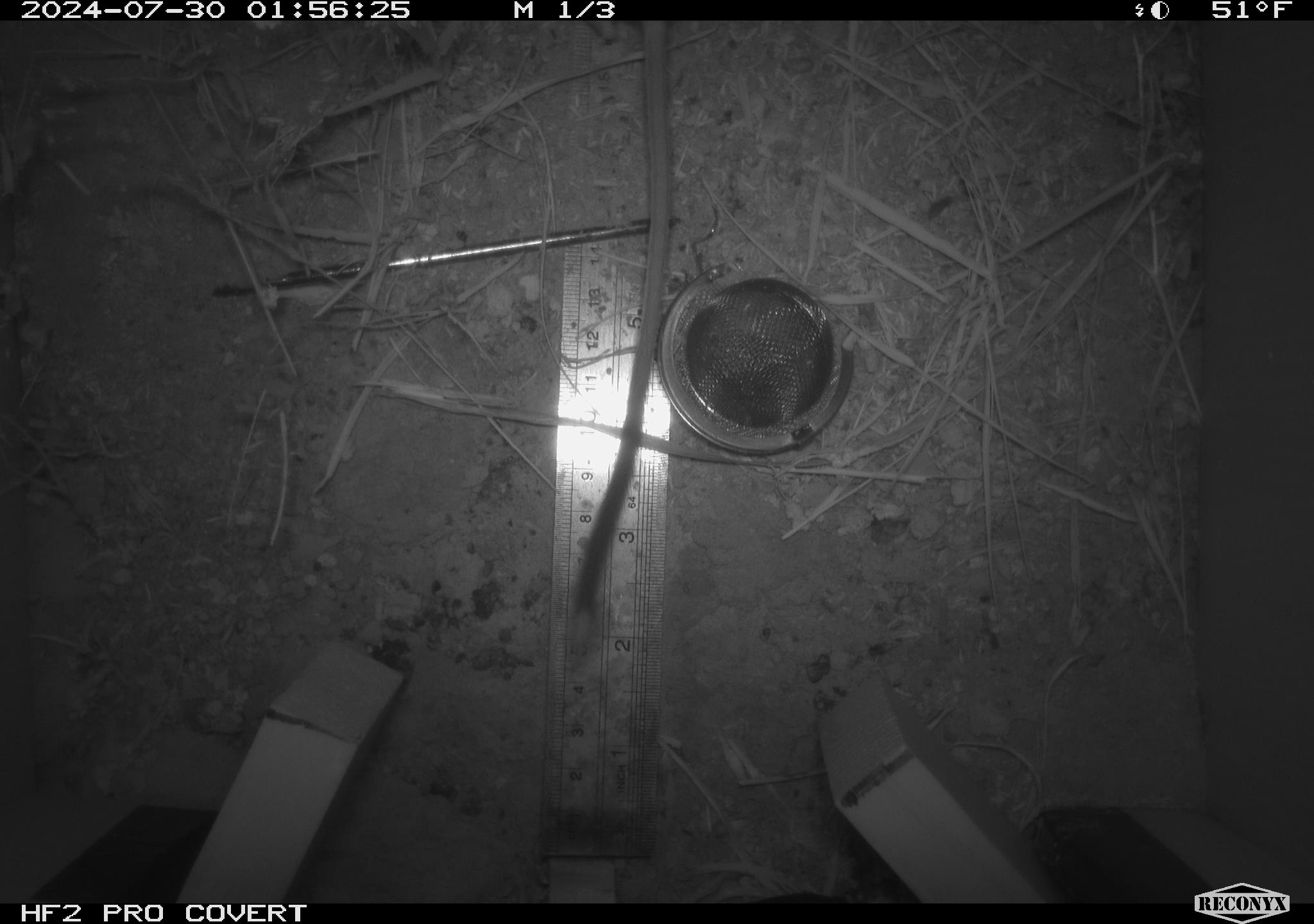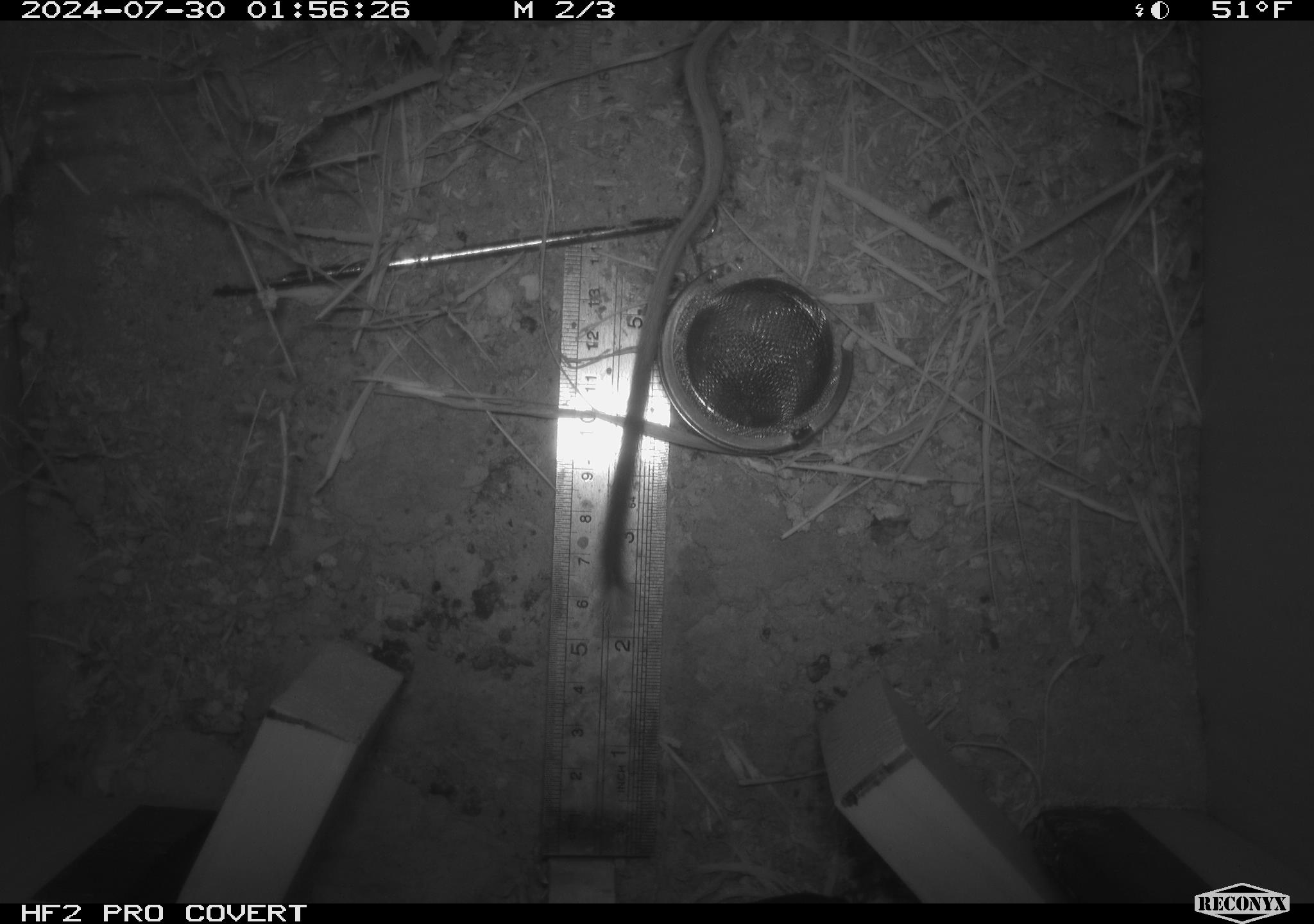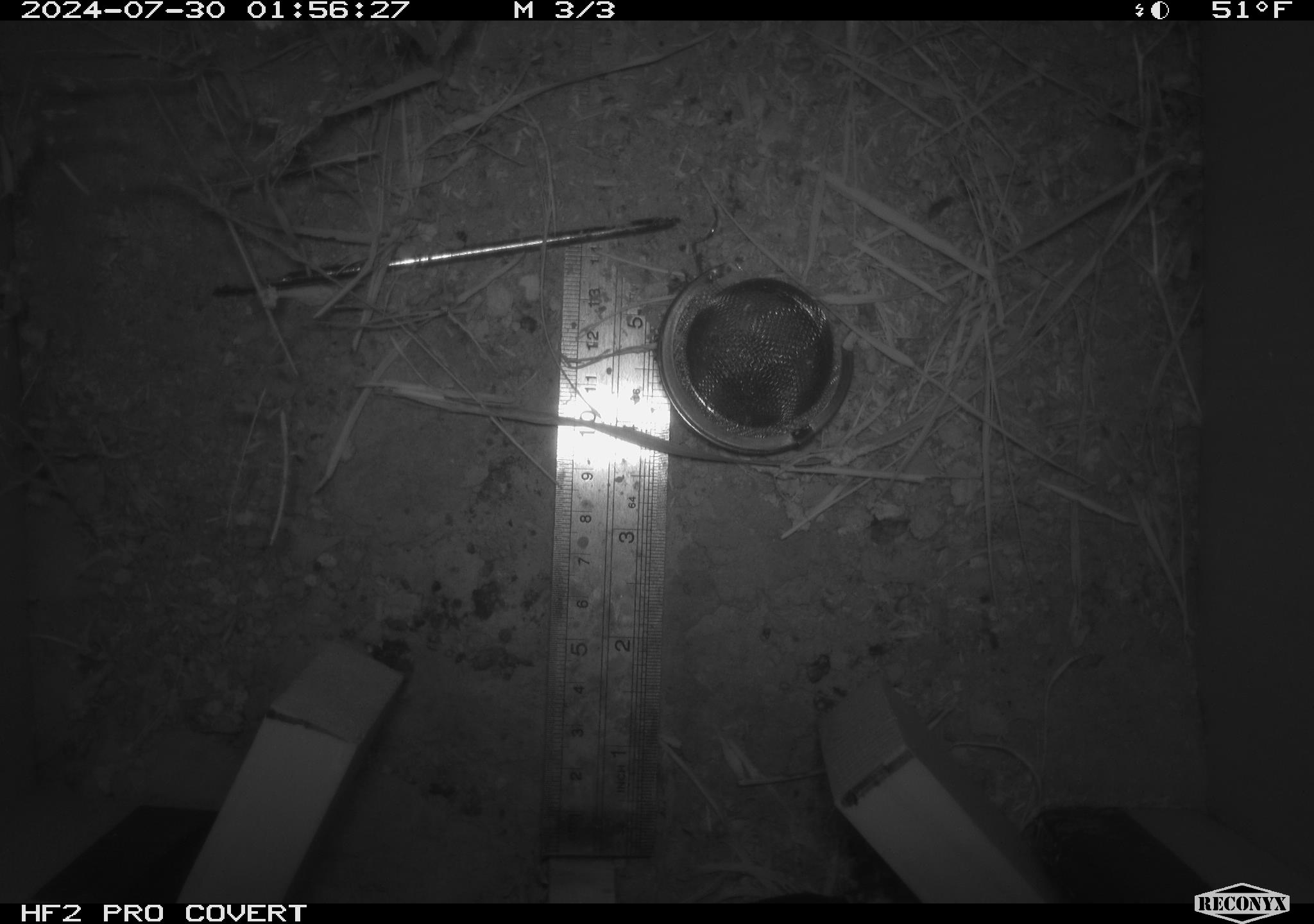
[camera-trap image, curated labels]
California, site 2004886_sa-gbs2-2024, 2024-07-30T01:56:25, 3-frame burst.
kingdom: Animalia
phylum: Chordata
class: Mammalia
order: Rodentia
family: Heteromyidae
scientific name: Heteromyidae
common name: kangaroo rats and pocket mice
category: heteromyidae family